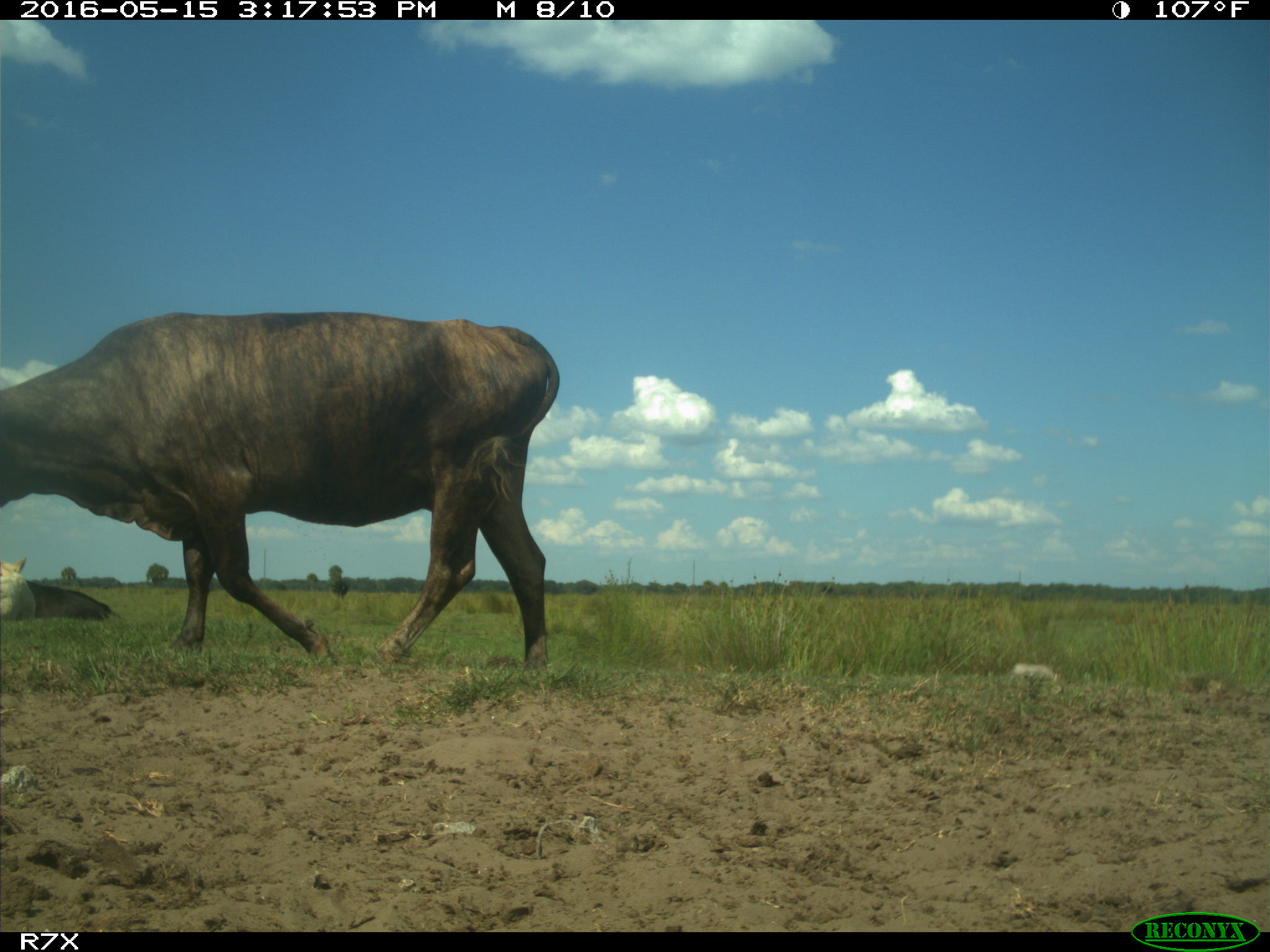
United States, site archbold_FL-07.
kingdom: Animalia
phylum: Chordata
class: Mammalia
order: Artiodactyla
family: Bovidae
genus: Bos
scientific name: Bos taurus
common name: domestic cow